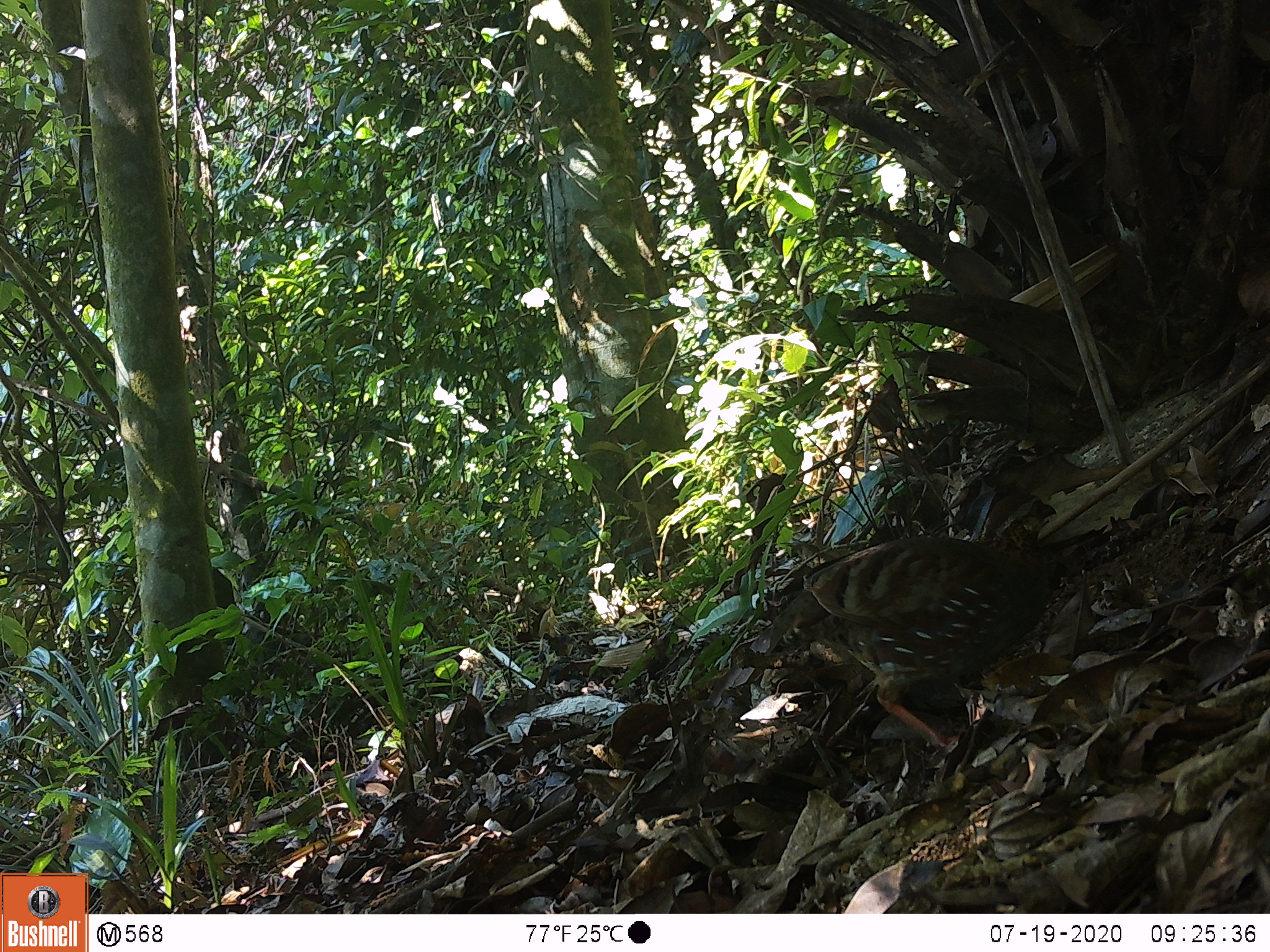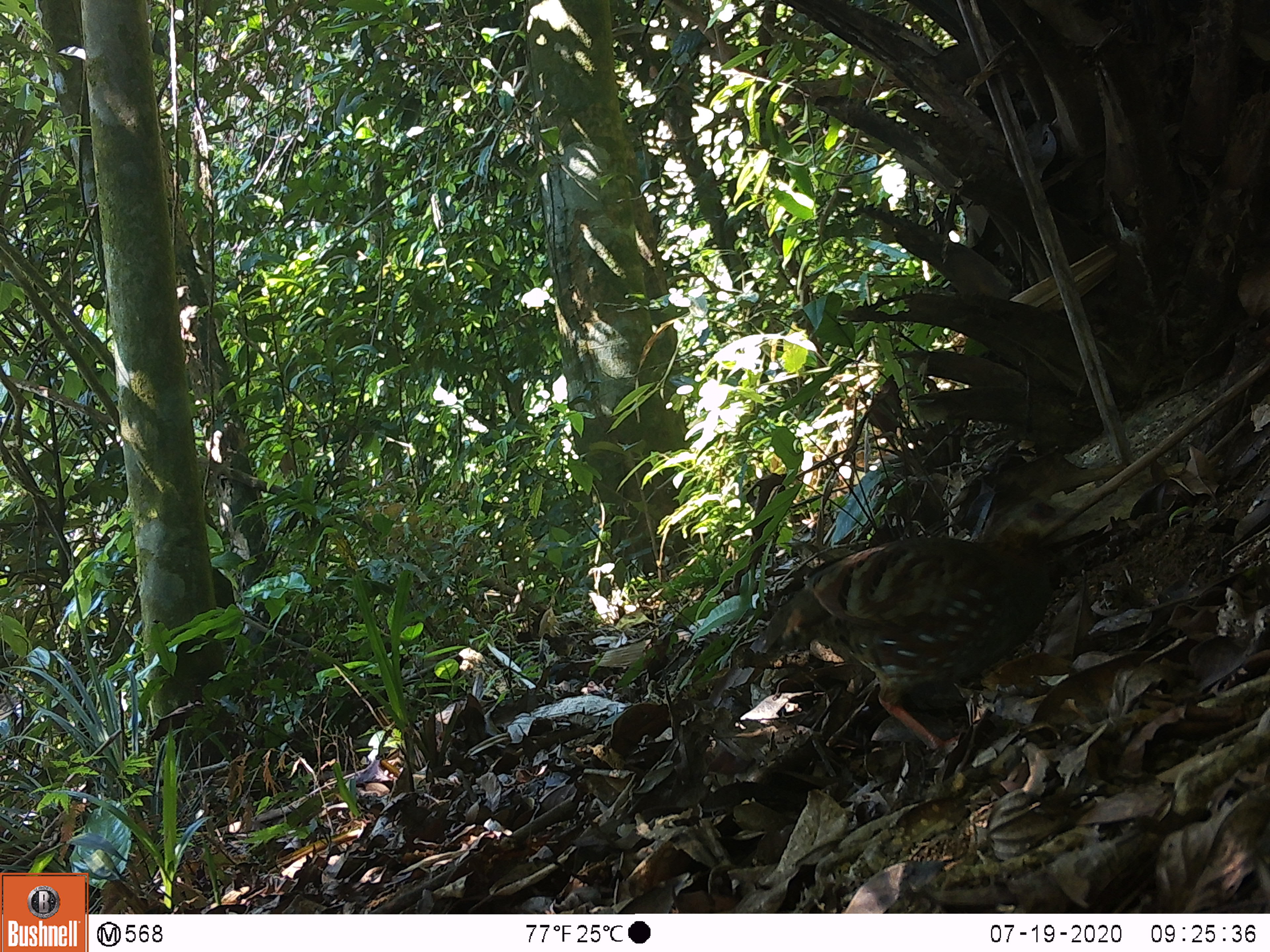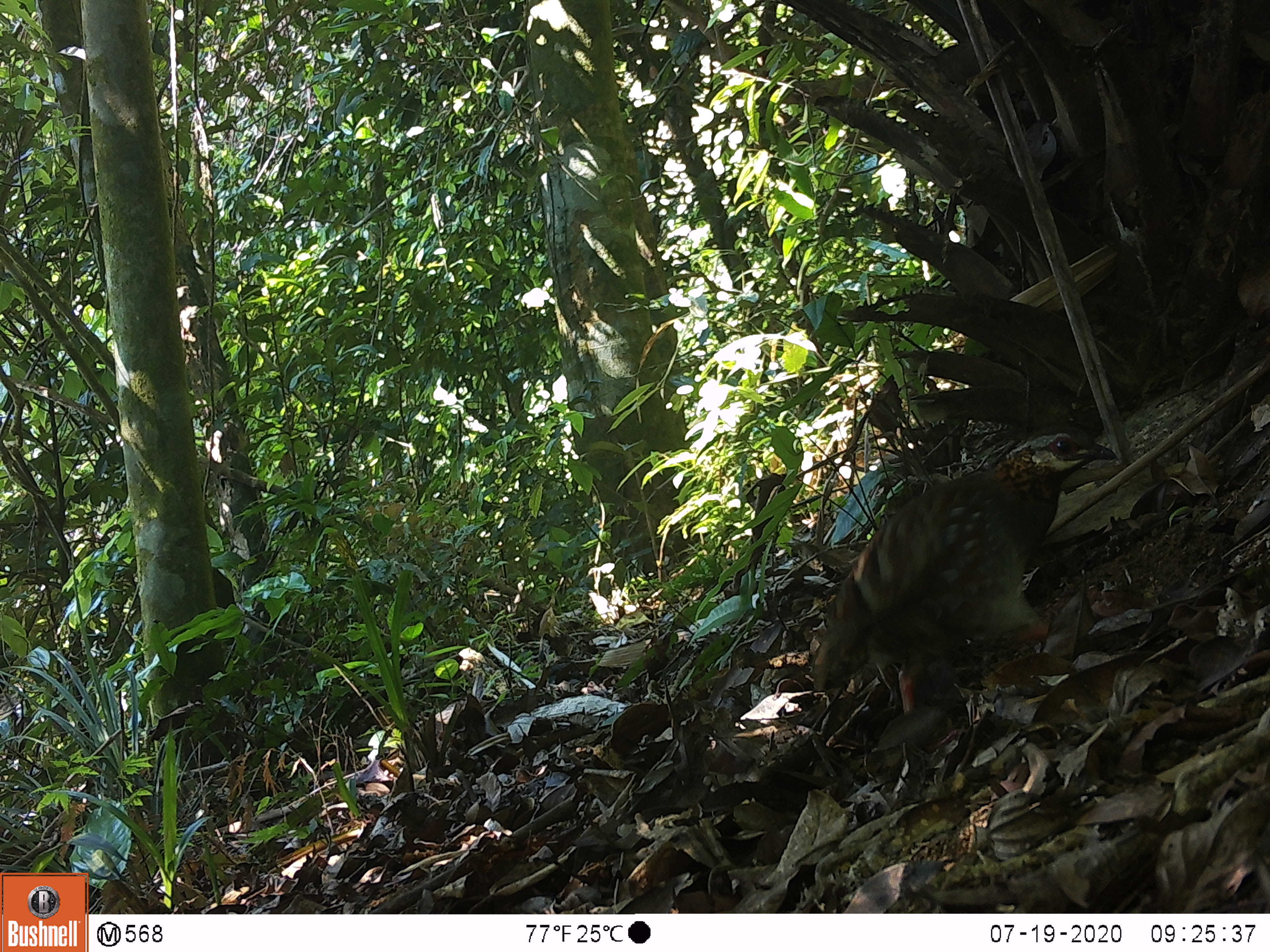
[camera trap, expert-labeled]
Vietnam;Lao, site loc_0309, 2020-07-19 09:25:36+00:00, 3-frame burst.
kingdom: Animalia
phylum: Chordata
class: Aves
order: Galliformes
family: Phasianidae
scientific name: Phasianidae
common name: partridge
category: unidentified partridge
Unidentified partridge (partridge) (Phasianidae). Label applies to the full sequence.